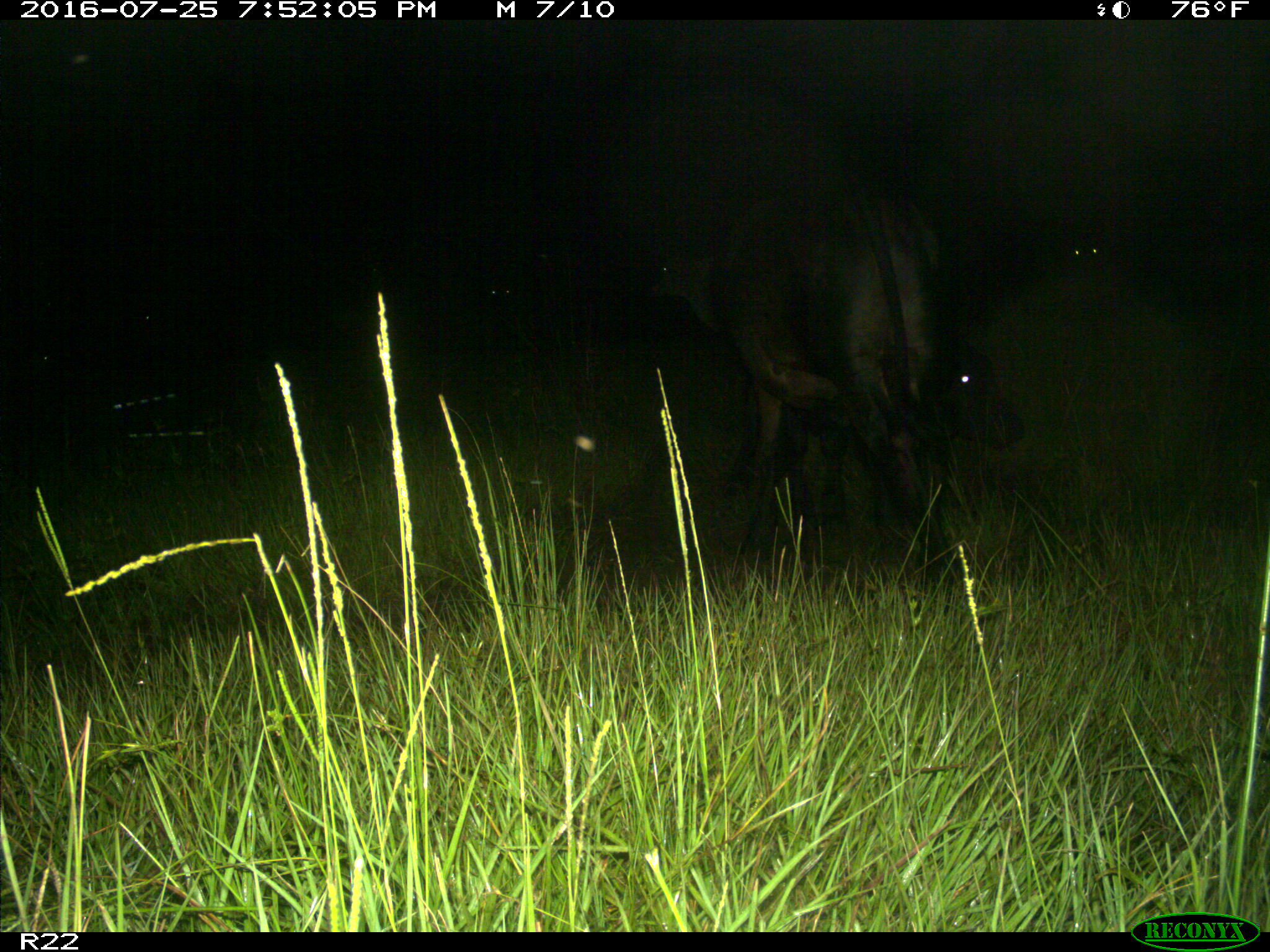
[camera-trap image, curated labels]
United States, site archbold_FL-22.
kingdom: Animalia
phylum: Chordata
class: Mammalia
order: Artiodactyla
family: Bovidae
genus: Bos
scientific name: Bos taurus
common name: domestic cow